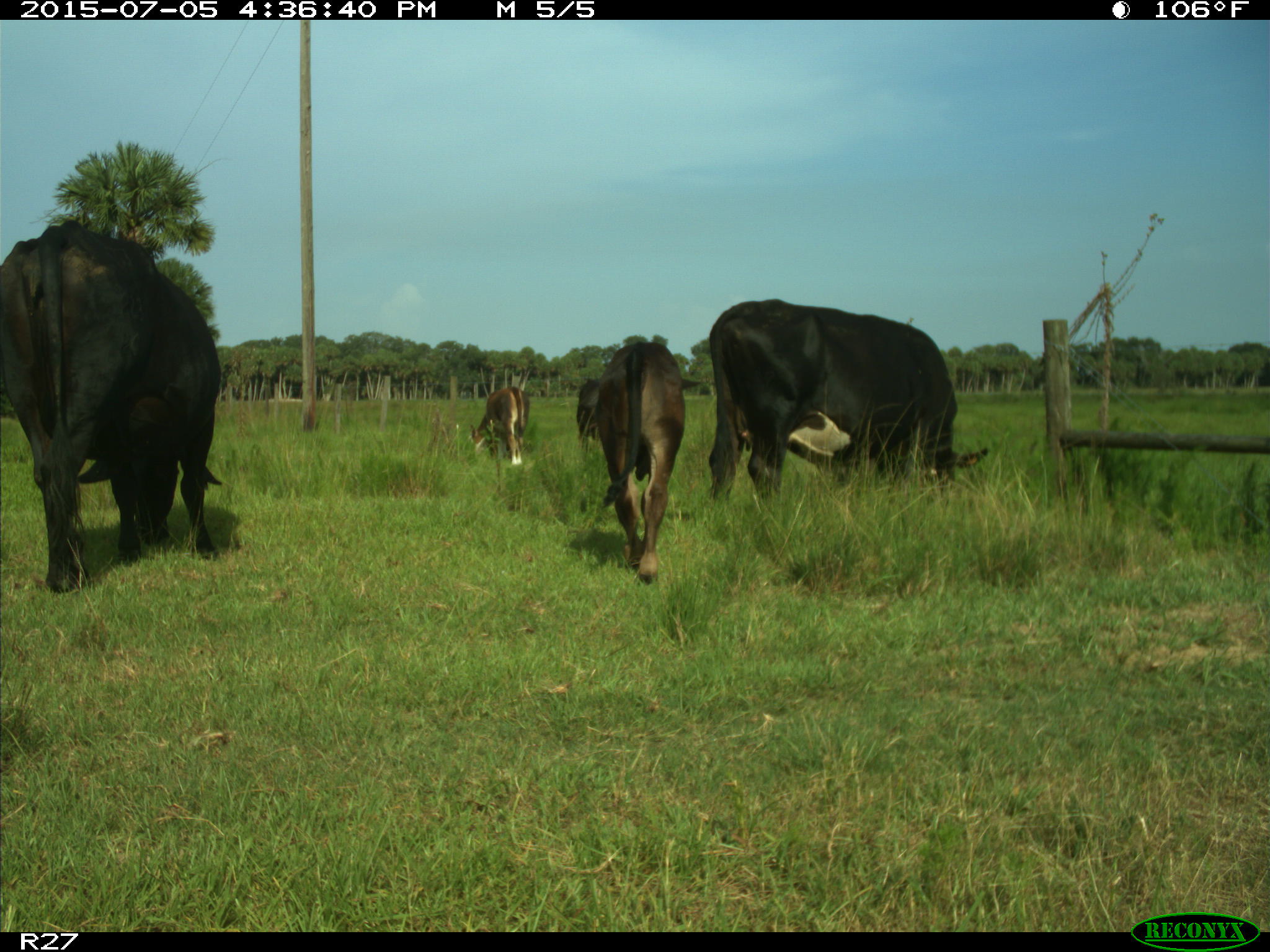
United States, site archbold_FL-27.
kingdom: Animalia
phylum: Chordata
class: Mammalia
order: Artiodactyla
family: Bovidae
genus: Bos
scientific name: Bos taurus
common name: domestic cow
Bos taurus (domestic cow).